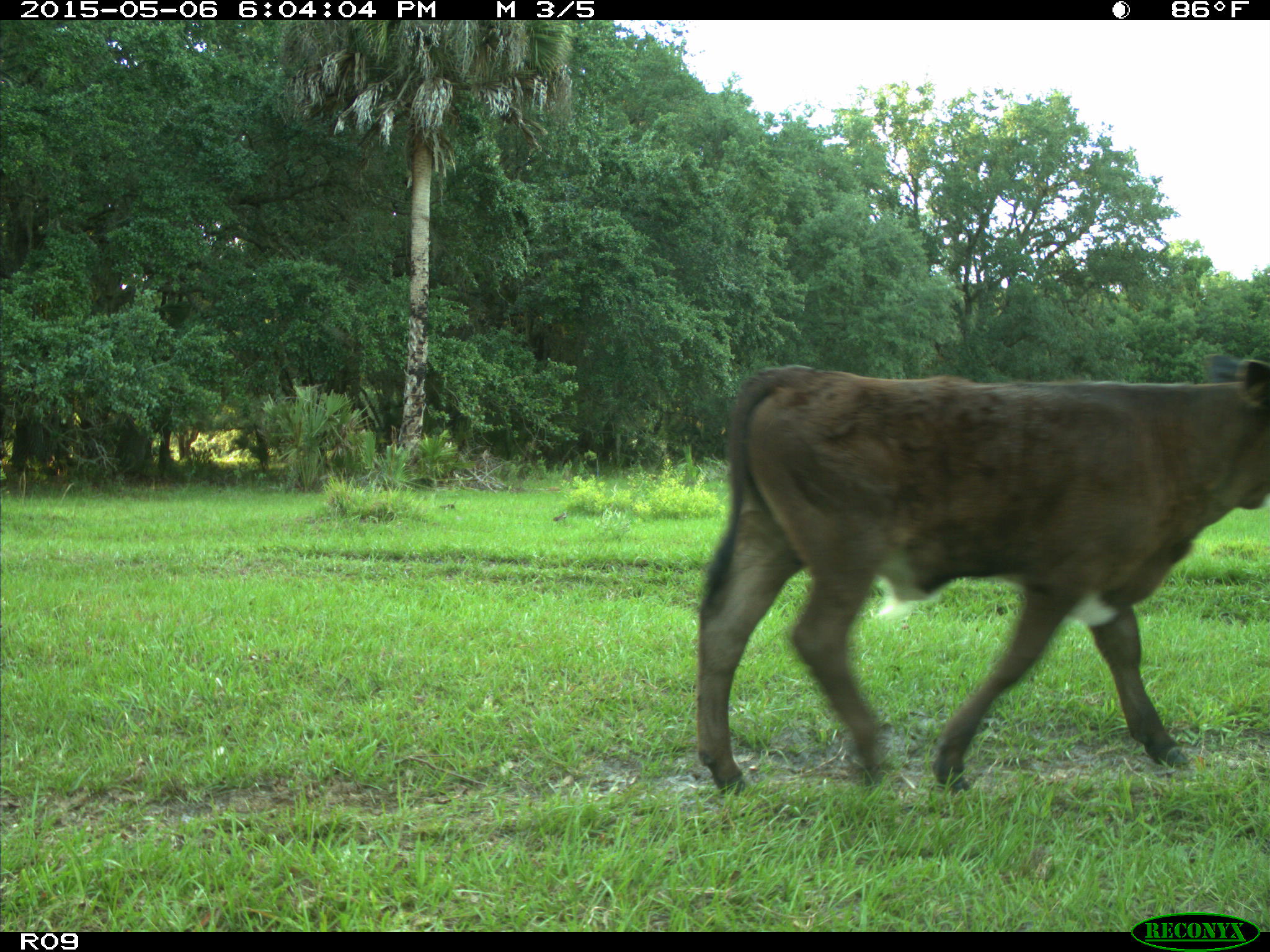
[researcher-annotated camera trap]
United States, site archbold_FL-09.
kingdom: Animalia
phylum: Chordata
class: Mammalia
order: Artiodactyla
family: Bovidae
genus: Bos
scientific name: Bos taurus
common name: domestic cow